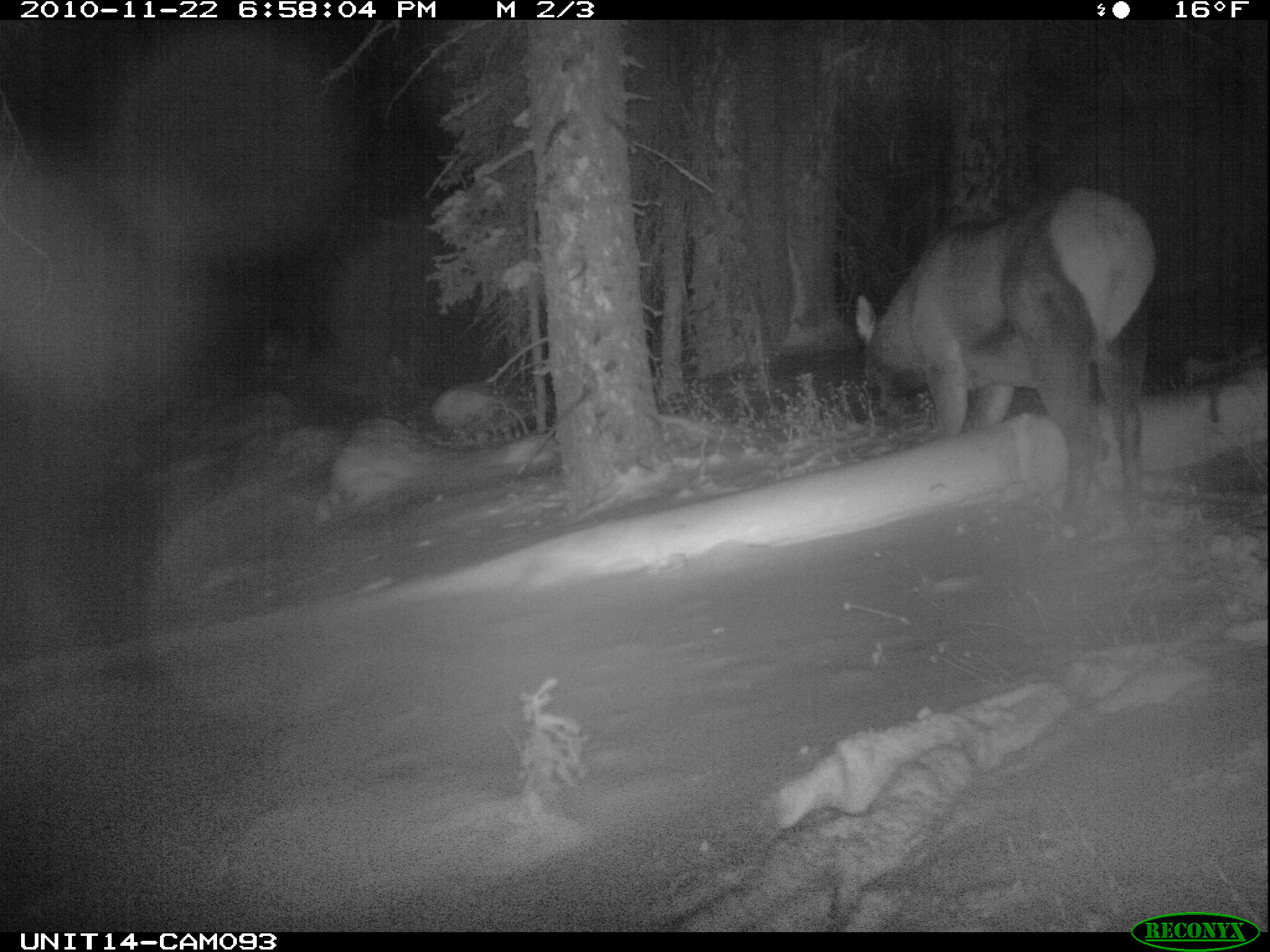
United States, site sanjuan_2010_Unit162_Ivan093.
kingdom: Animalia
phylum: Chordata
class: Mammalia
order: Artiodactyla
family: Cervidae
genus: Cervus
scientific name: Cervus elaphus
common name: red deer